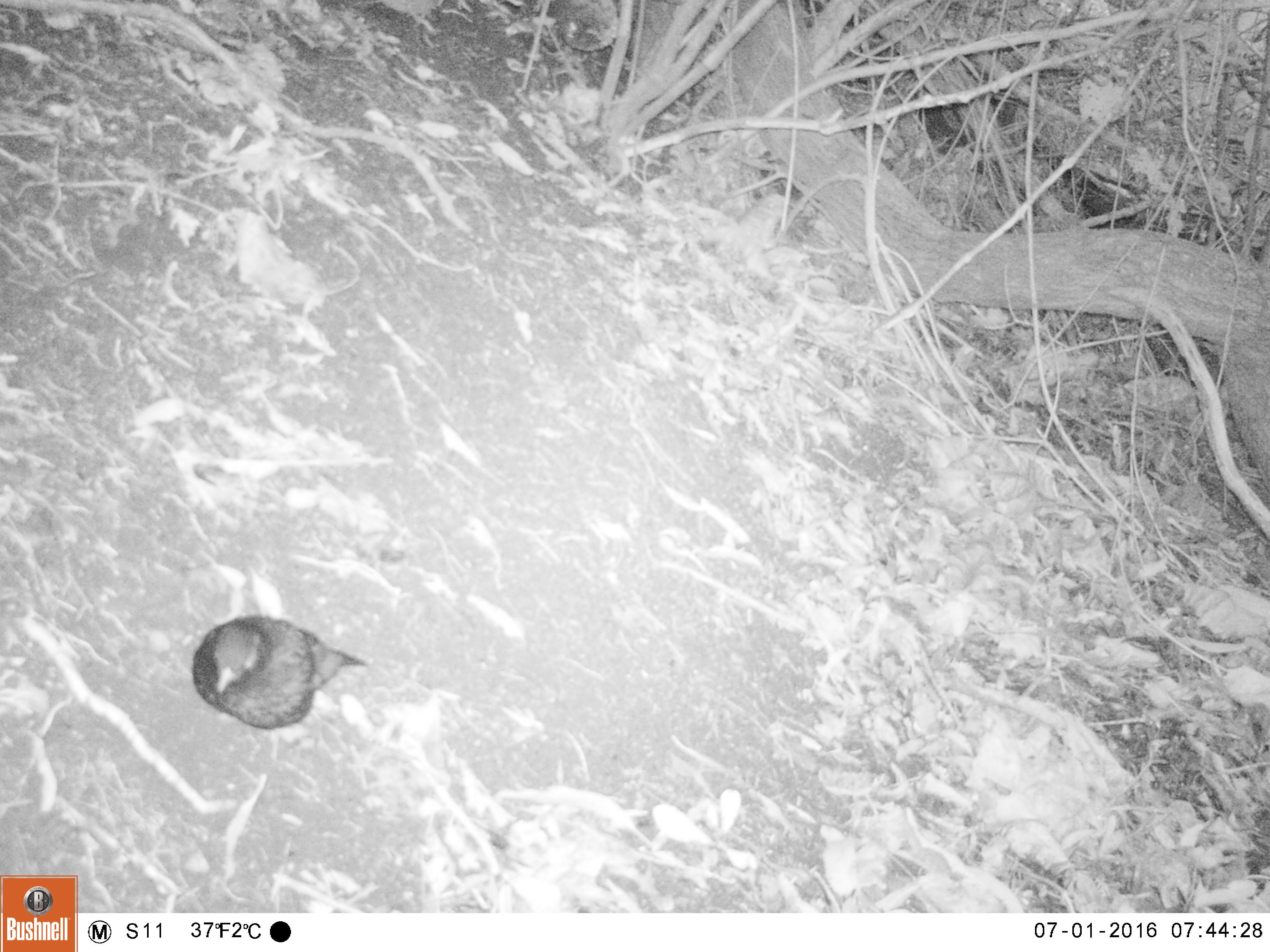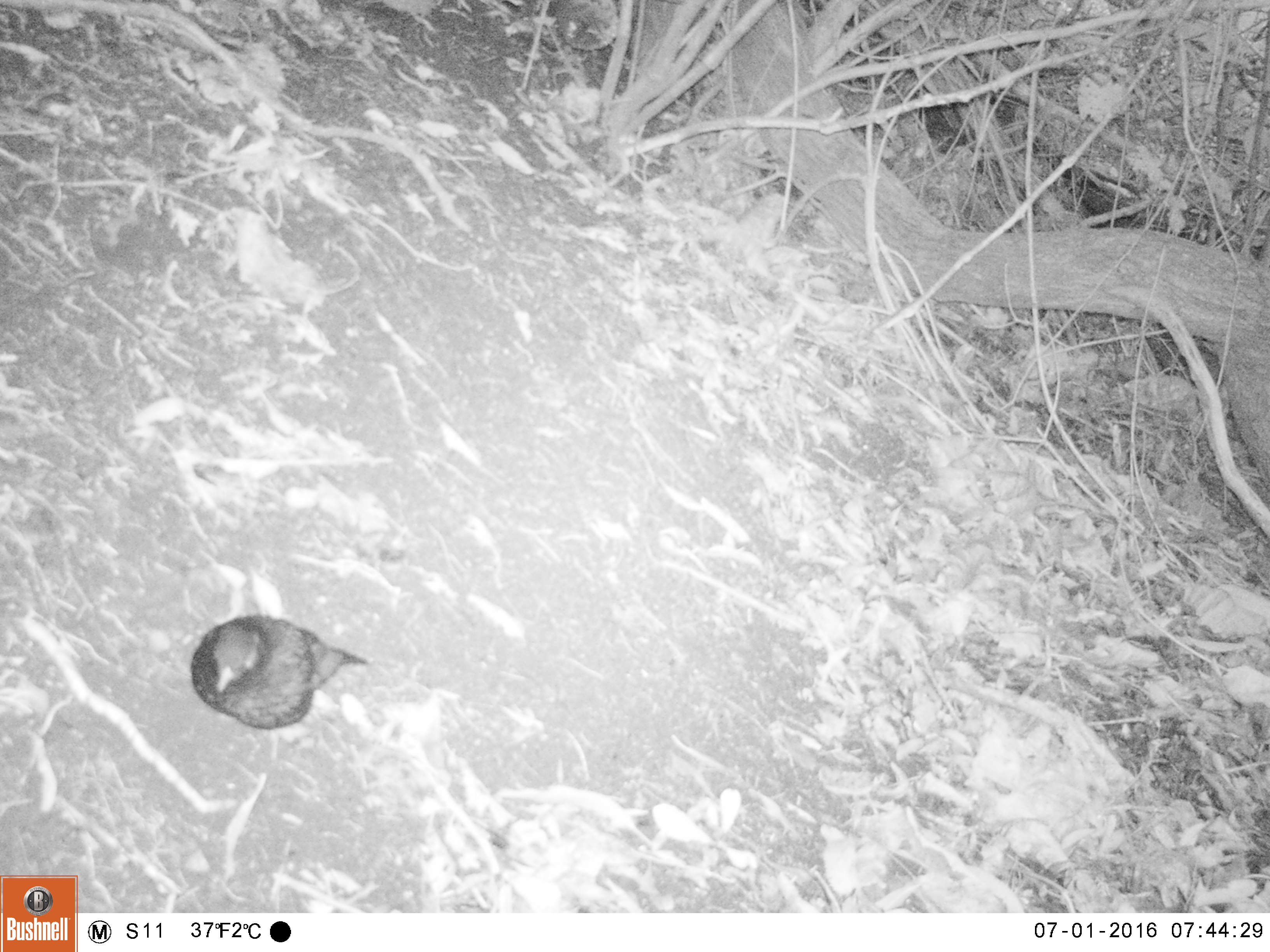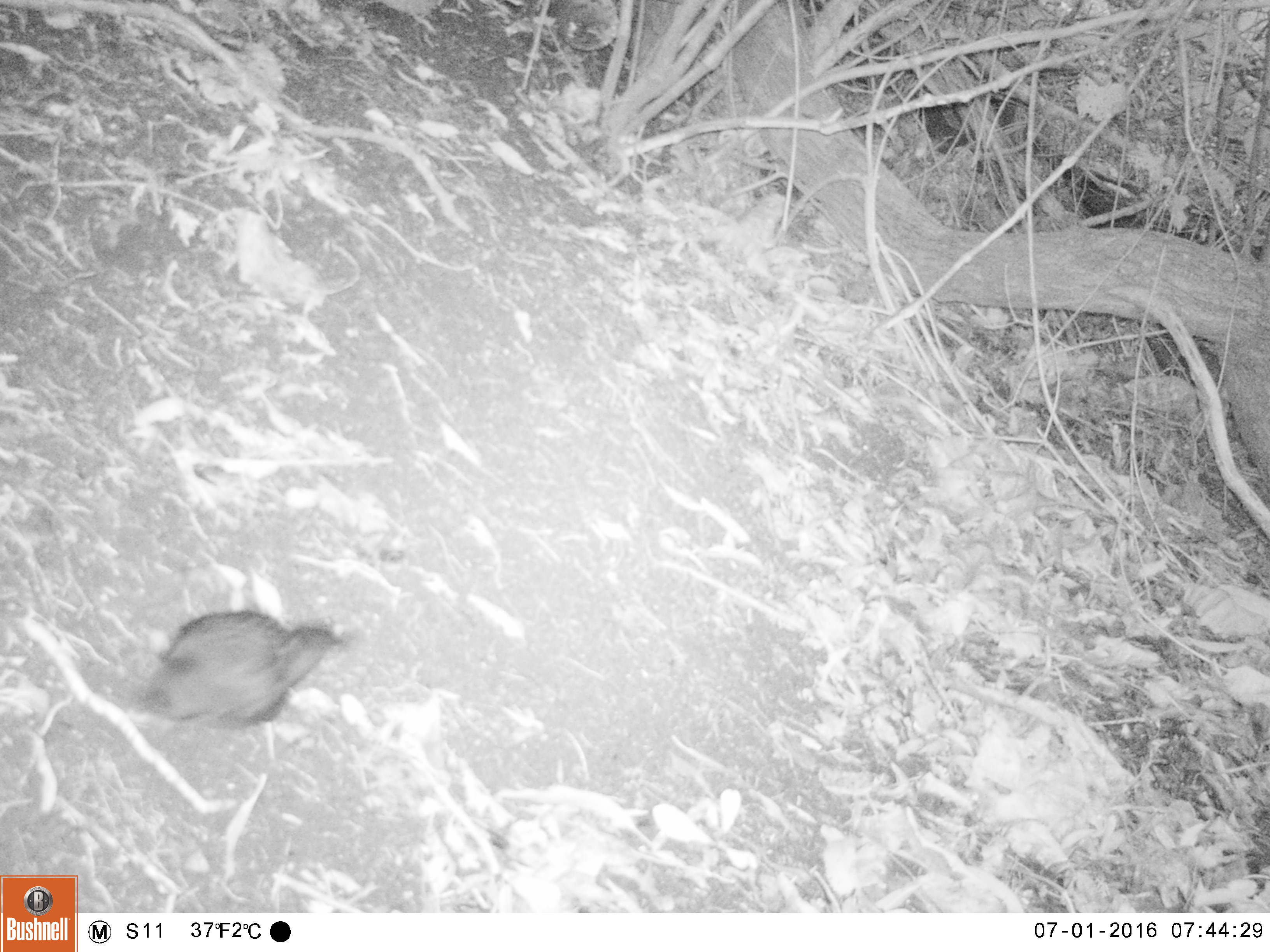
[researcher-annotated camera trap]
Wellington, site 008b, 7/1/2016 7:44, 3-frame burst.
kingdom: Animalia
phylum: Chordata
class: Aves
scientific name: Aves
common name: bird